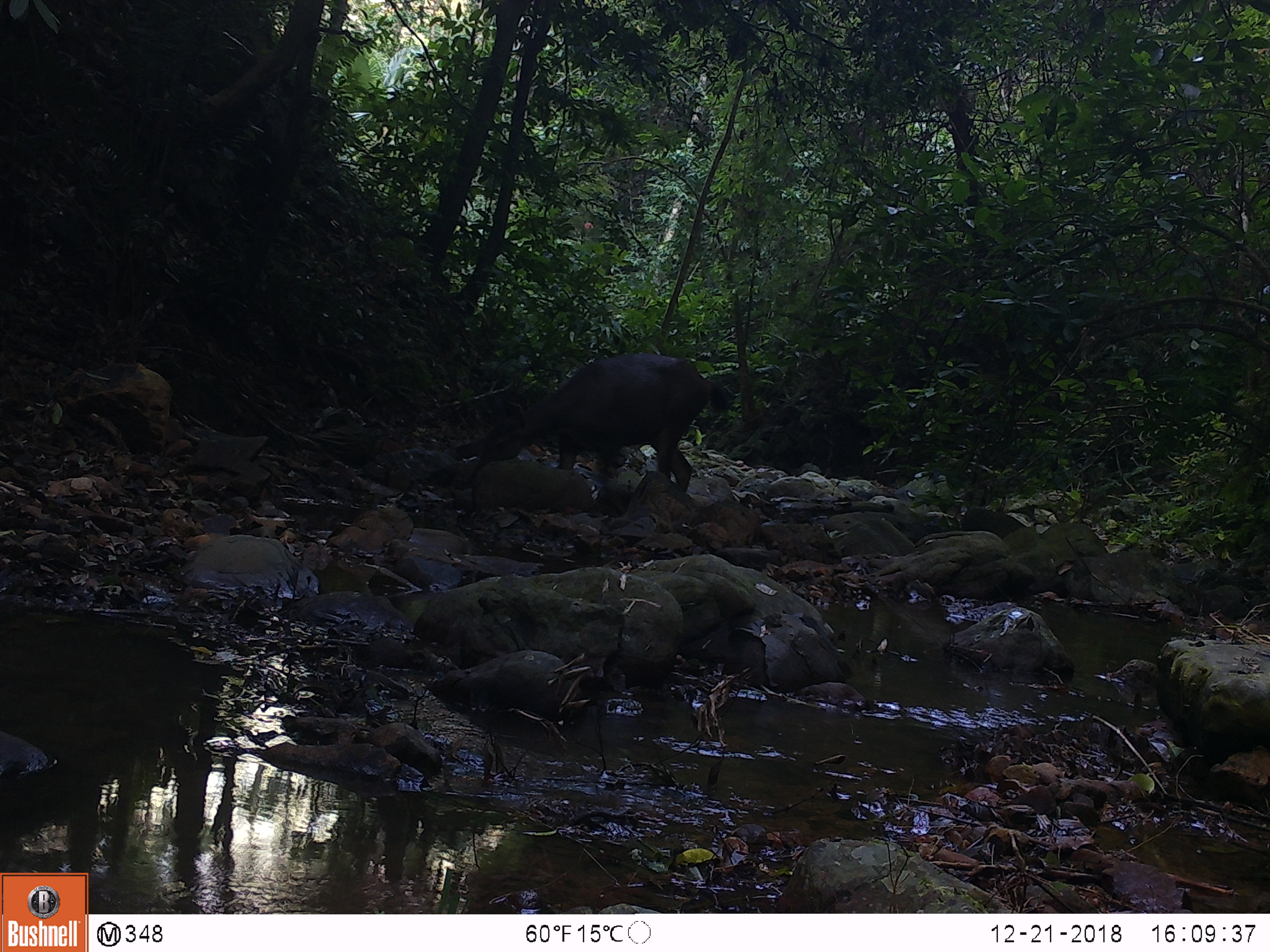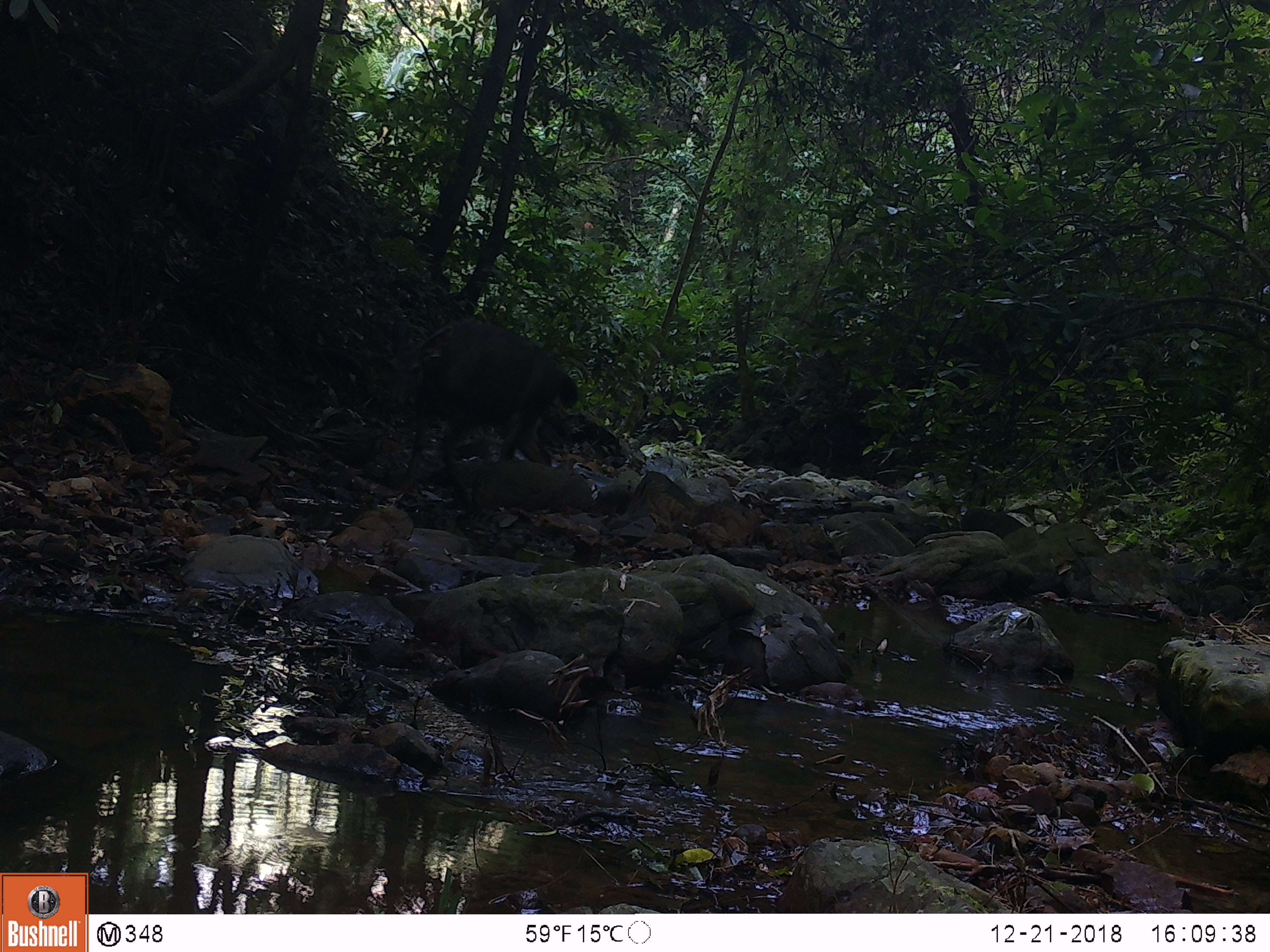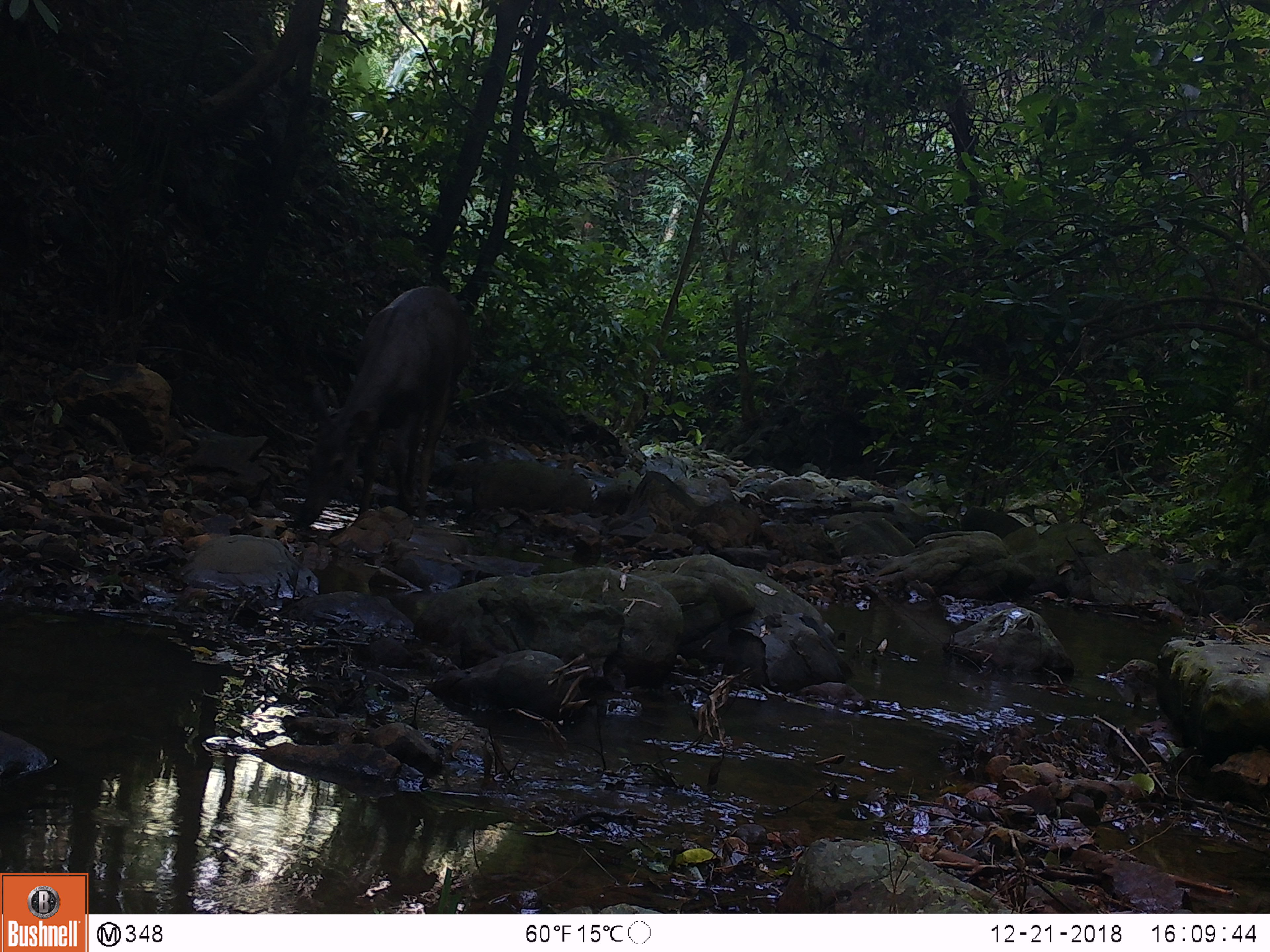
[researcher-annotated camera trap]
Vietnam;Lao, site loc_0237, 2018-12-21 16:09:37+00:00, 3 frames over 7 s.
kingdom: Animalia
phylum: Chordata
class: Mammalia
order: Artiodactyla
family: Cervidae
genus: Rusa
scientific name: Rusa unicolor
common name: sambar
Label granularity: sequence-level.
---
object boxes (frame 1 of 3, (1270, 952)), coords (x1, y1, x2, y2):
sambar: (472, 352, 732, 492)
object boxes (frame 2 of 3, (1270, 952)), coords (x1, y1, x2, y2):
sambar: (381, 315, 578, 513)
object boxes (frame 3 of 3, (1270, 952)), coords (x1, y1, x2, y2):
sambar: (298, 284, 472, 520)